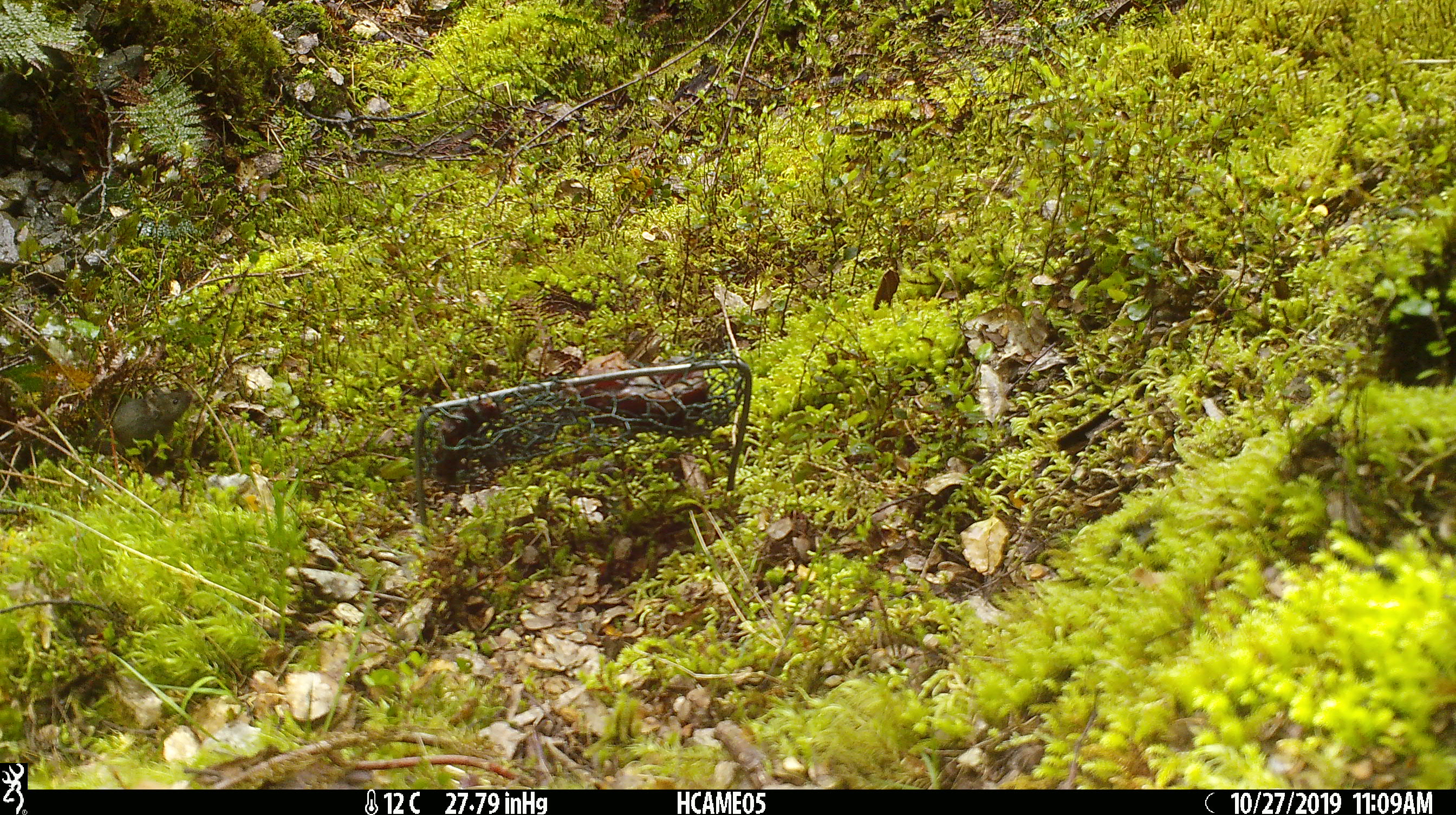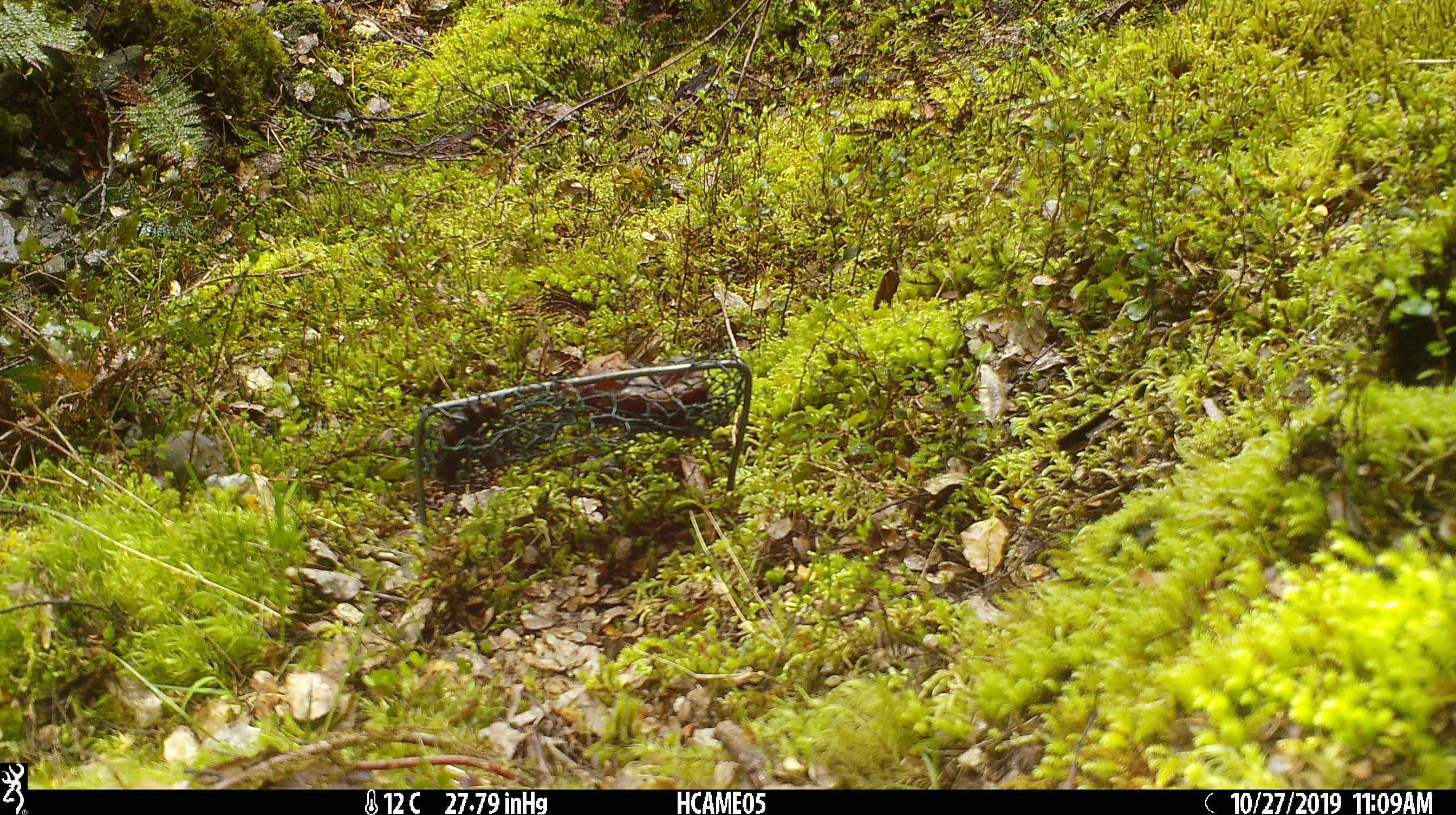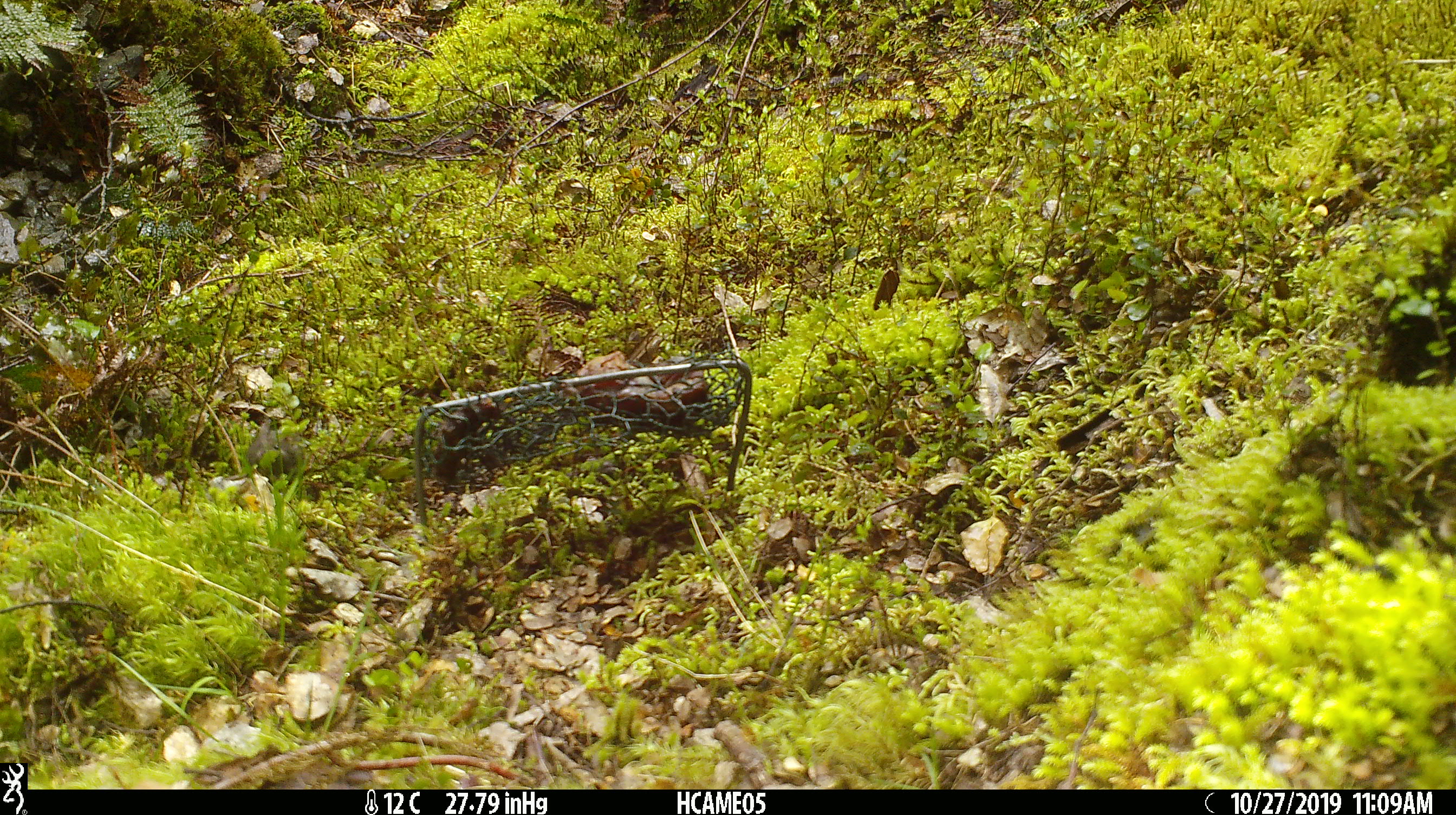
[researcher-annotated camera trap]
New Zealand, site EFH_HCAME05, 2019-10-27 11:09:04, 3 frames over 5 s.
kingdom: Animalia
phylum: Chordata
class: Mammalia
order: Rodentia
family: Muridae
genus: Mus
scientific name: Mus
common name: mouse